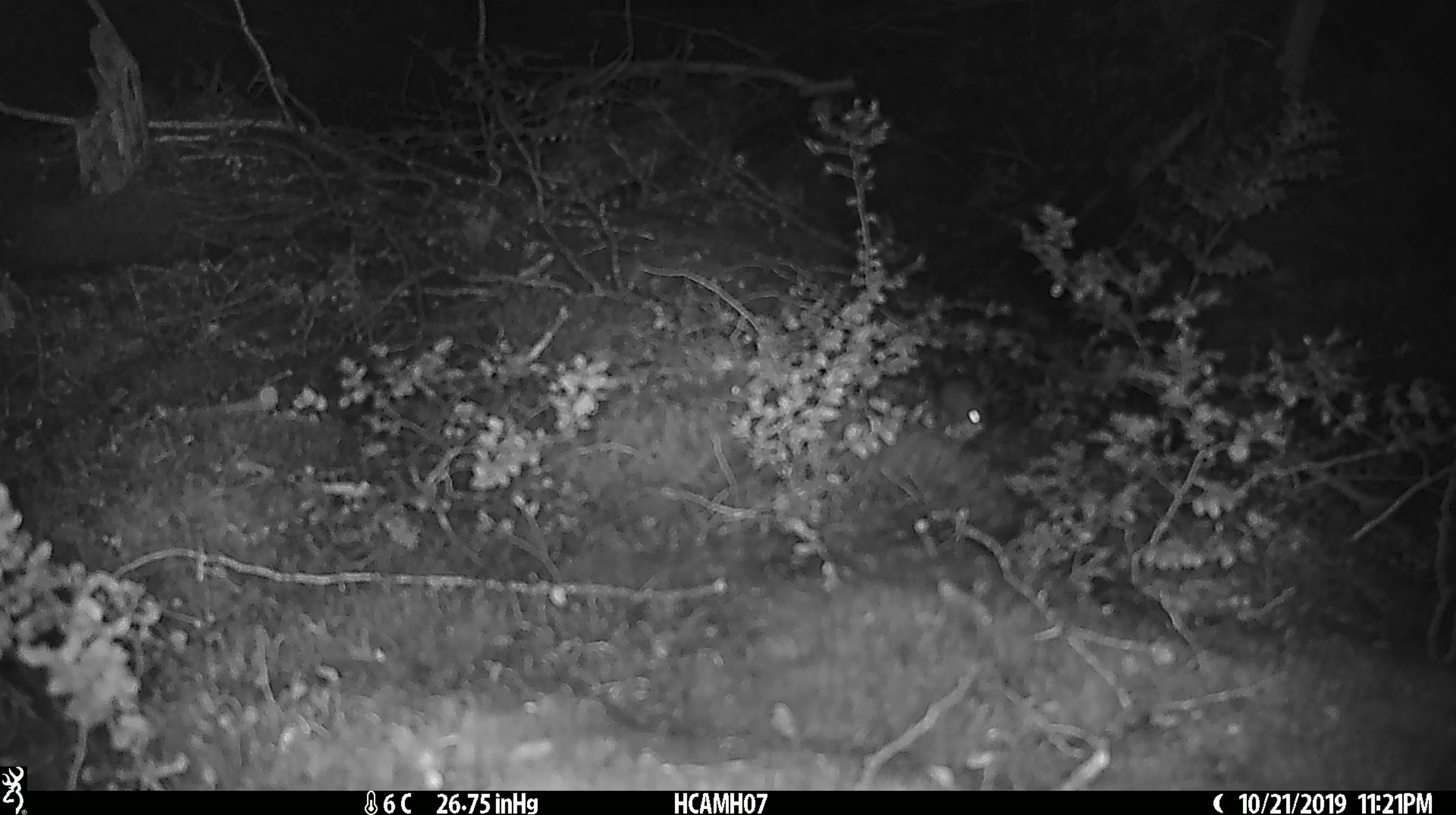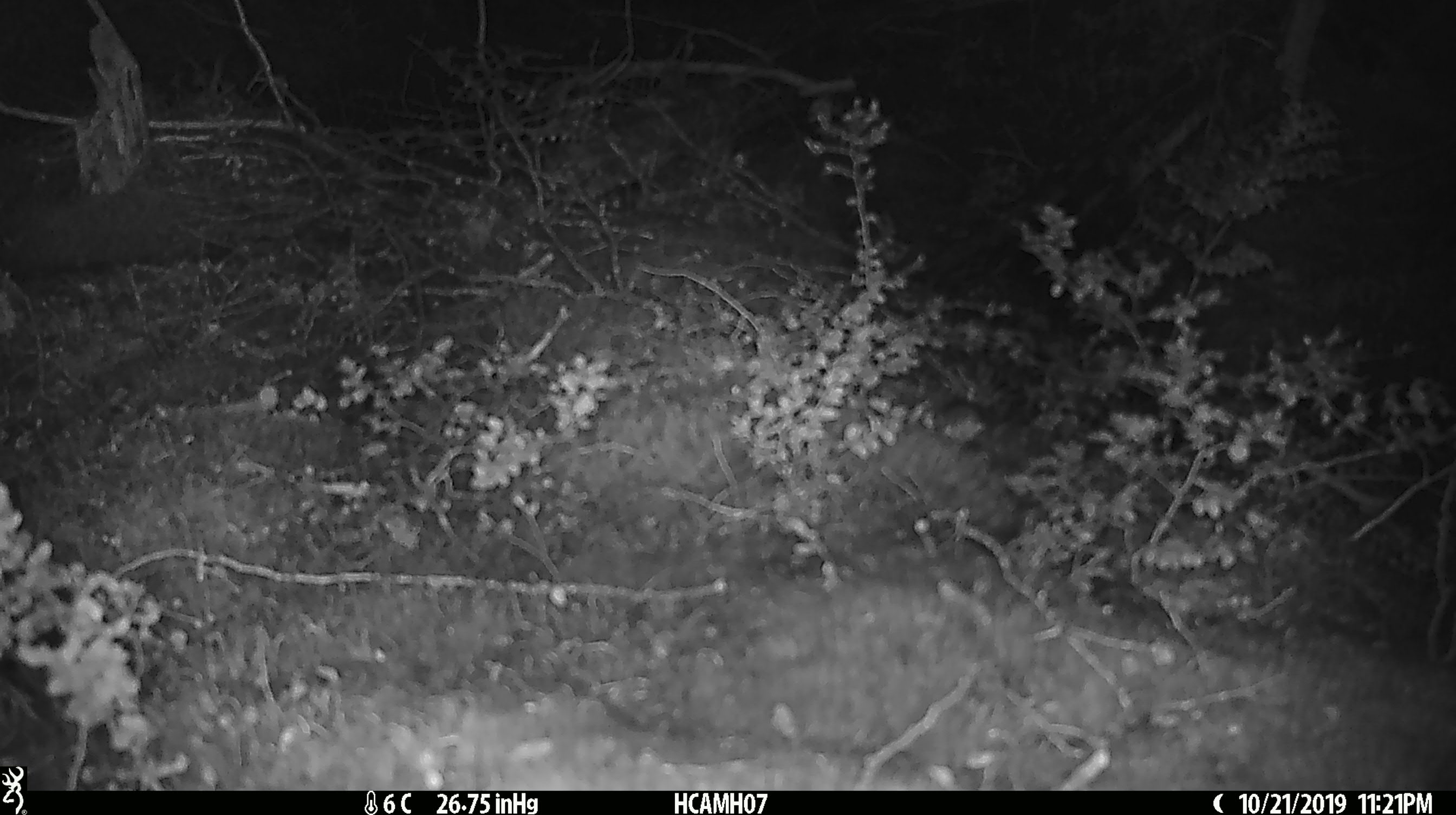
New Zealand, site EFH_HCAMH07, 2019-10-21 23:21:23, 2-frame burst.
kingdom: Animalia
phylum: Chordata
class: Mammalia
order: Rodentia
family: Muridae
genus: Mus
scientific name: Mus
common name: mouse